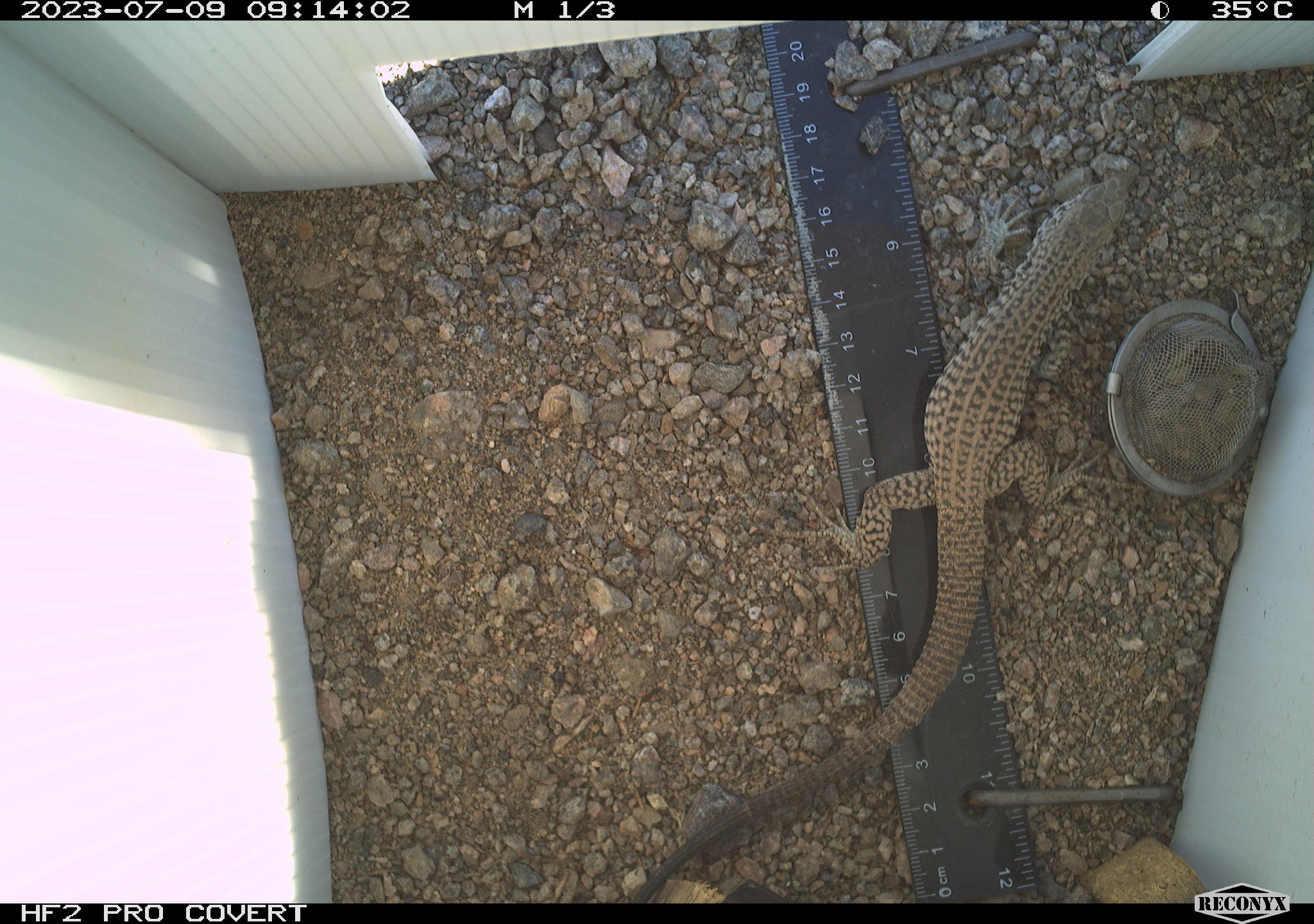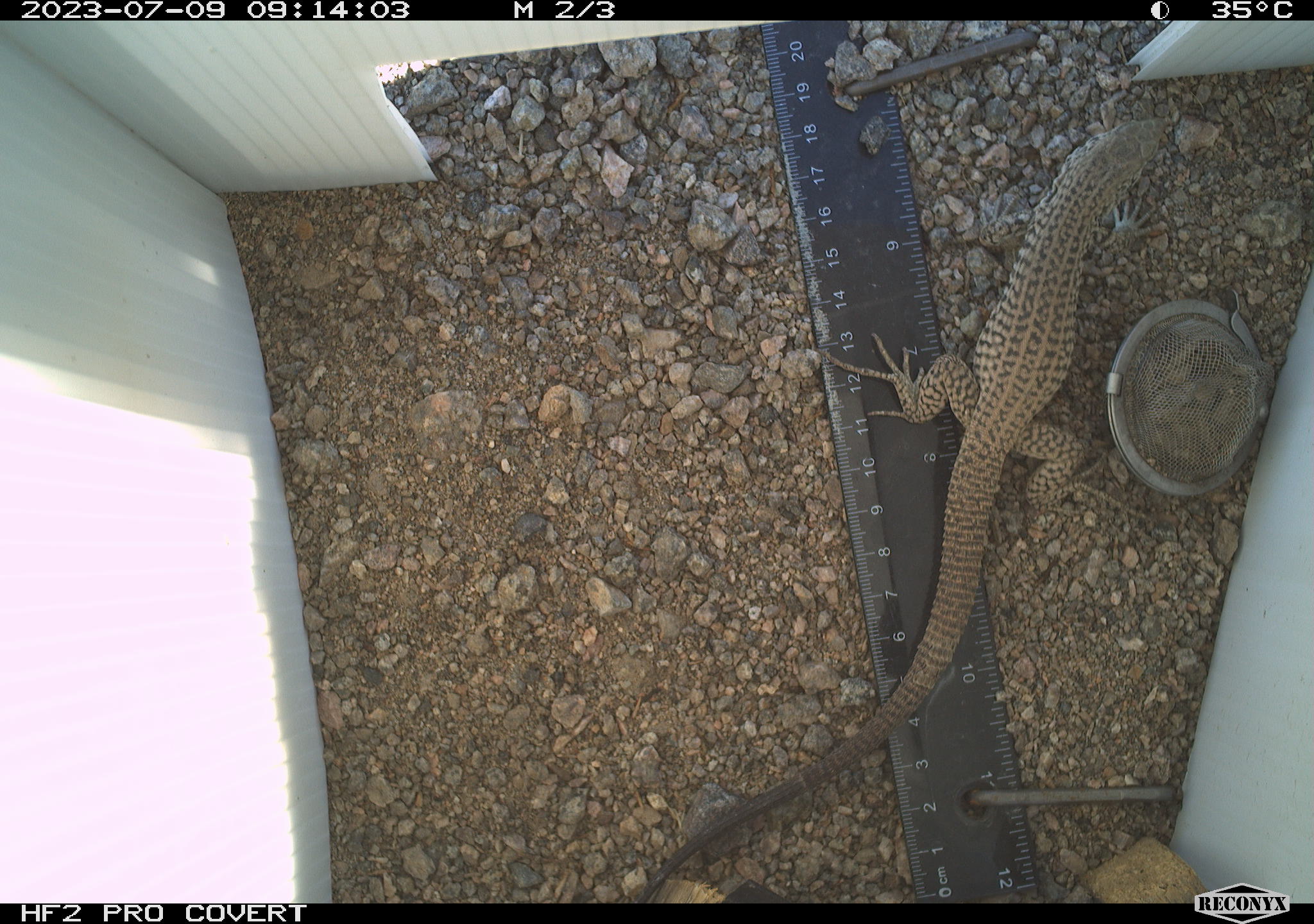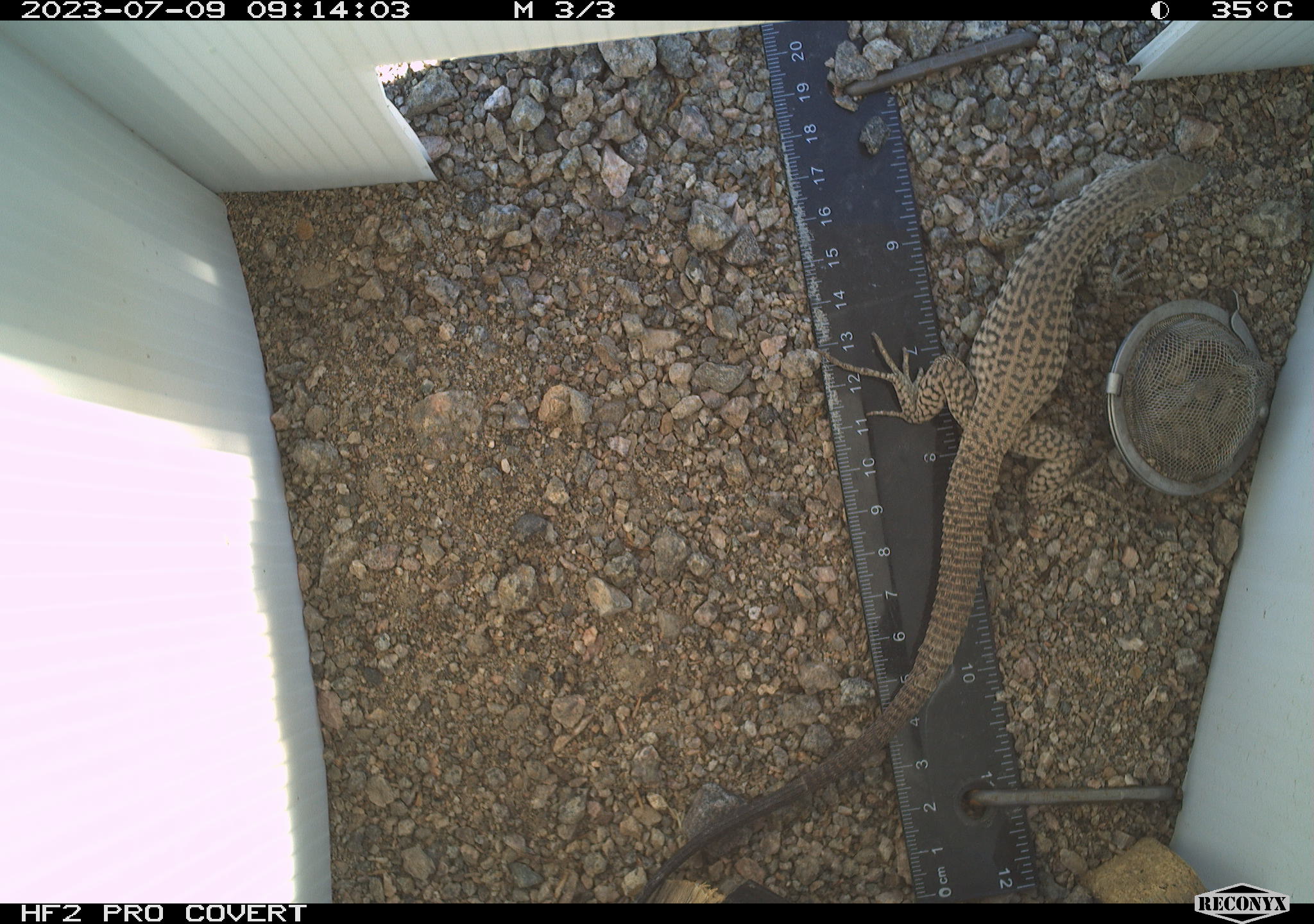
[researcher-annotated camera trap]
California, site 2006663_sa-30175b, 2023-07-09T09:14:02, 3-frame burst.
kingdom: Animalia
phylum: Chordata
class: Reptilia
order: Squamata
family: Teiidae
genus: Aspidoscelis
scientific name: Aspidoscelis tigris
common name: western whiptail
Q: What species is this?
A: Western whiptail (Aspidoscelis tigris).